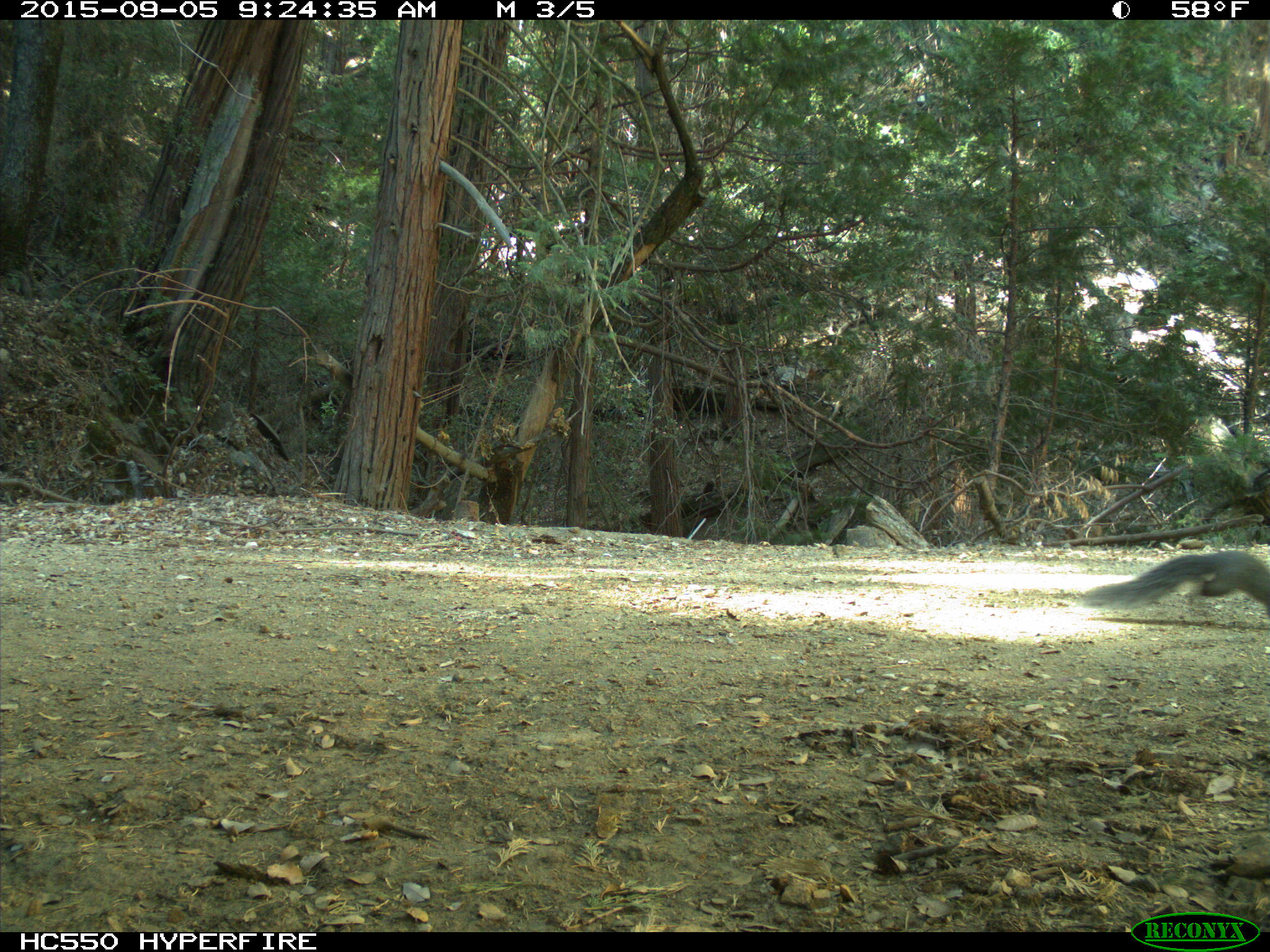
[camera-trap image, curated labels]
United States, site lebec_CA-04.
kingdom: Animalia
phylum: Chordata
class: Mammalia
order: Rodentia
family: Sciuridae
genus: Sciurus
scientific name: Sciurus carolinensis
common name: eastern gray squirrel